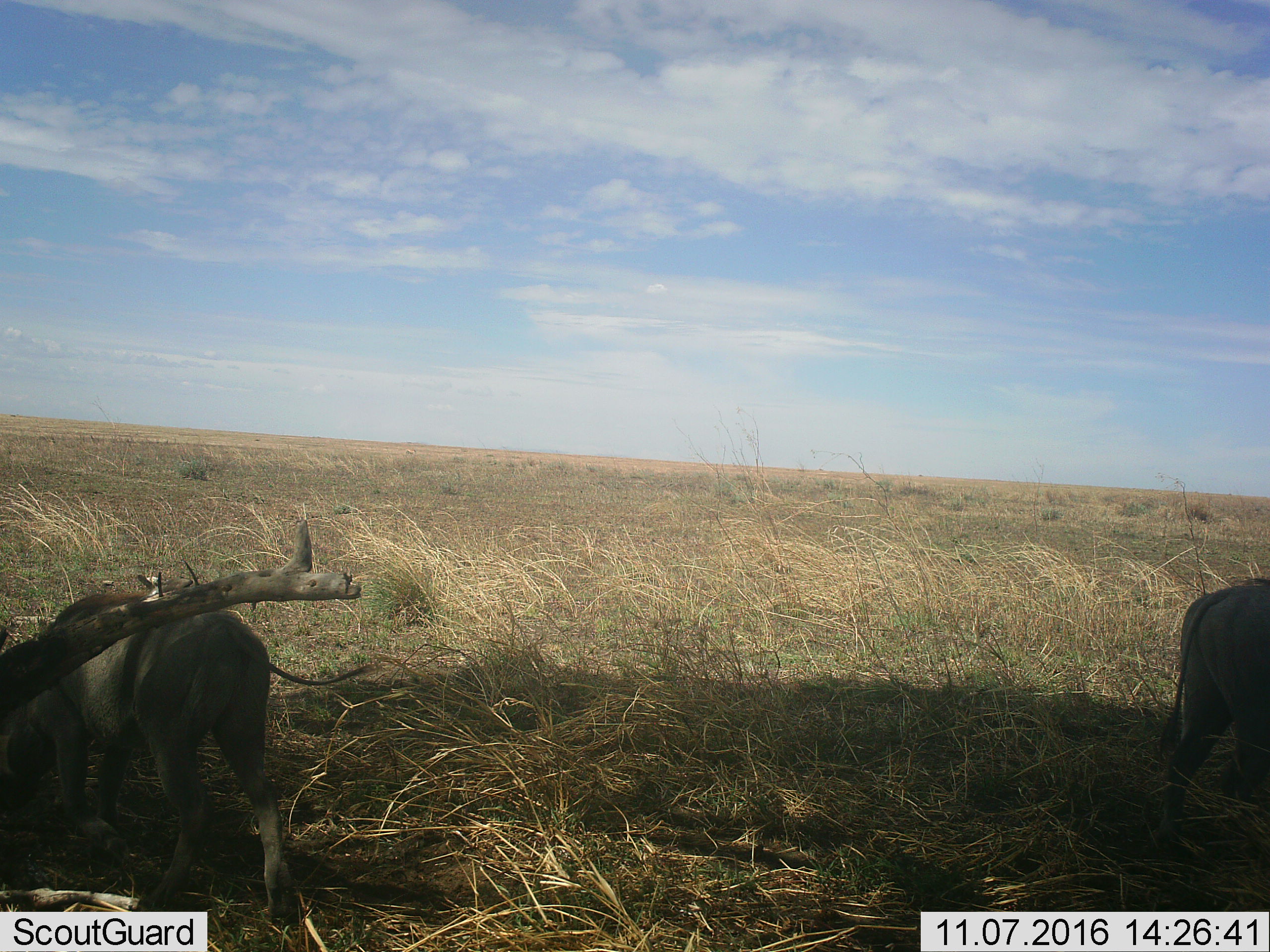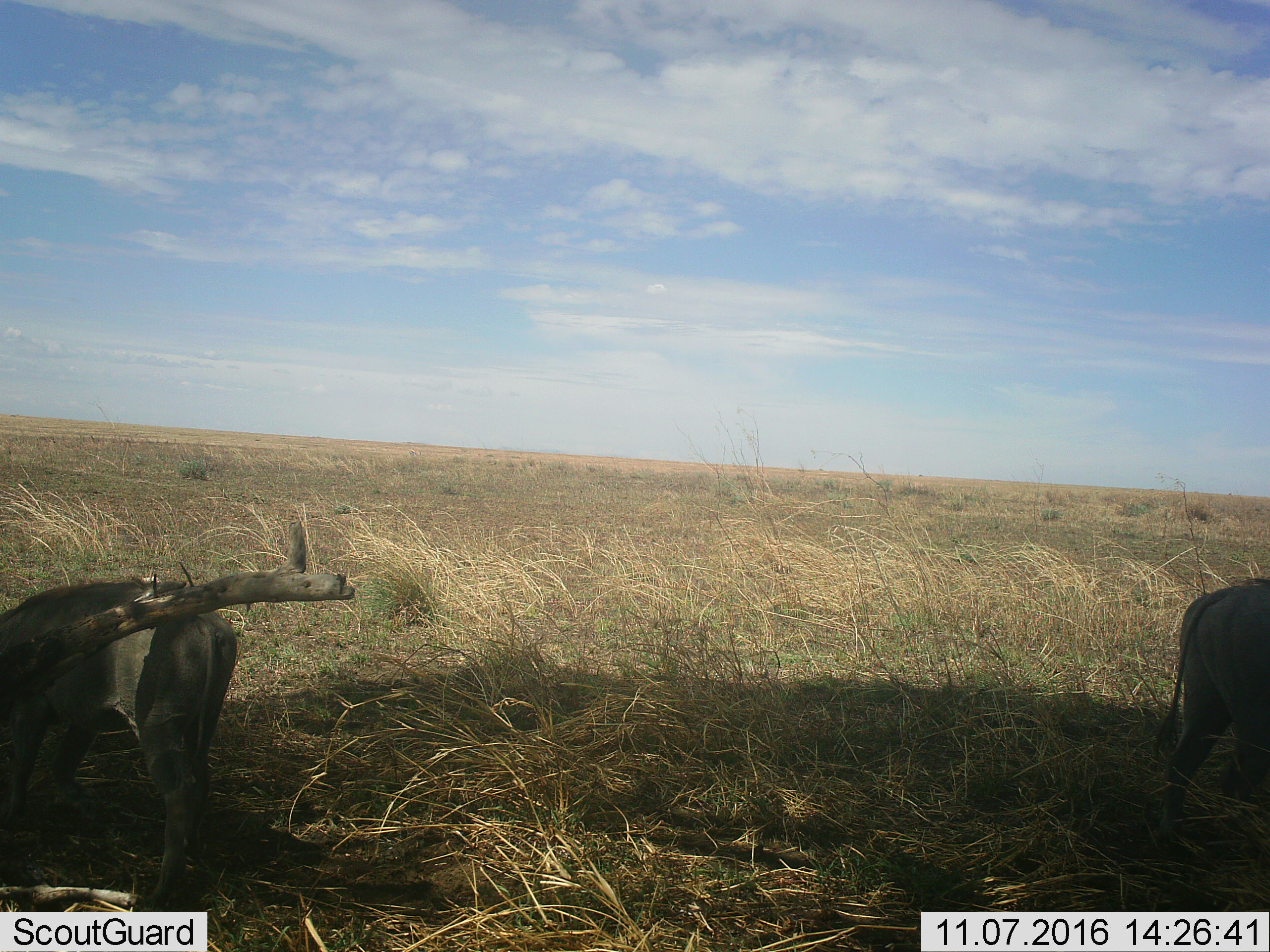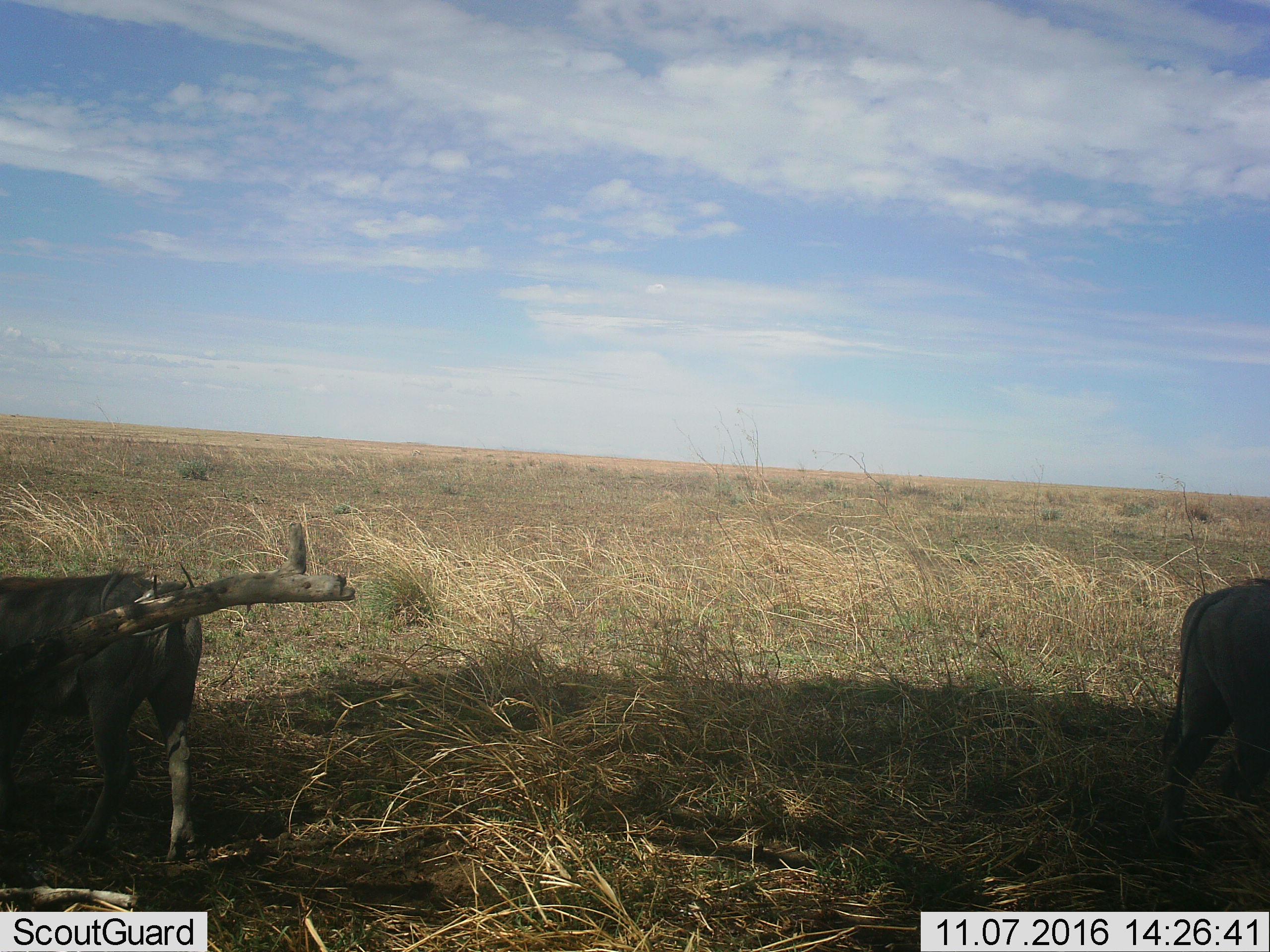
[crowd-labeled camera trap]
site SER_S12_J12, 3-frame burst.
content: unidentified animal